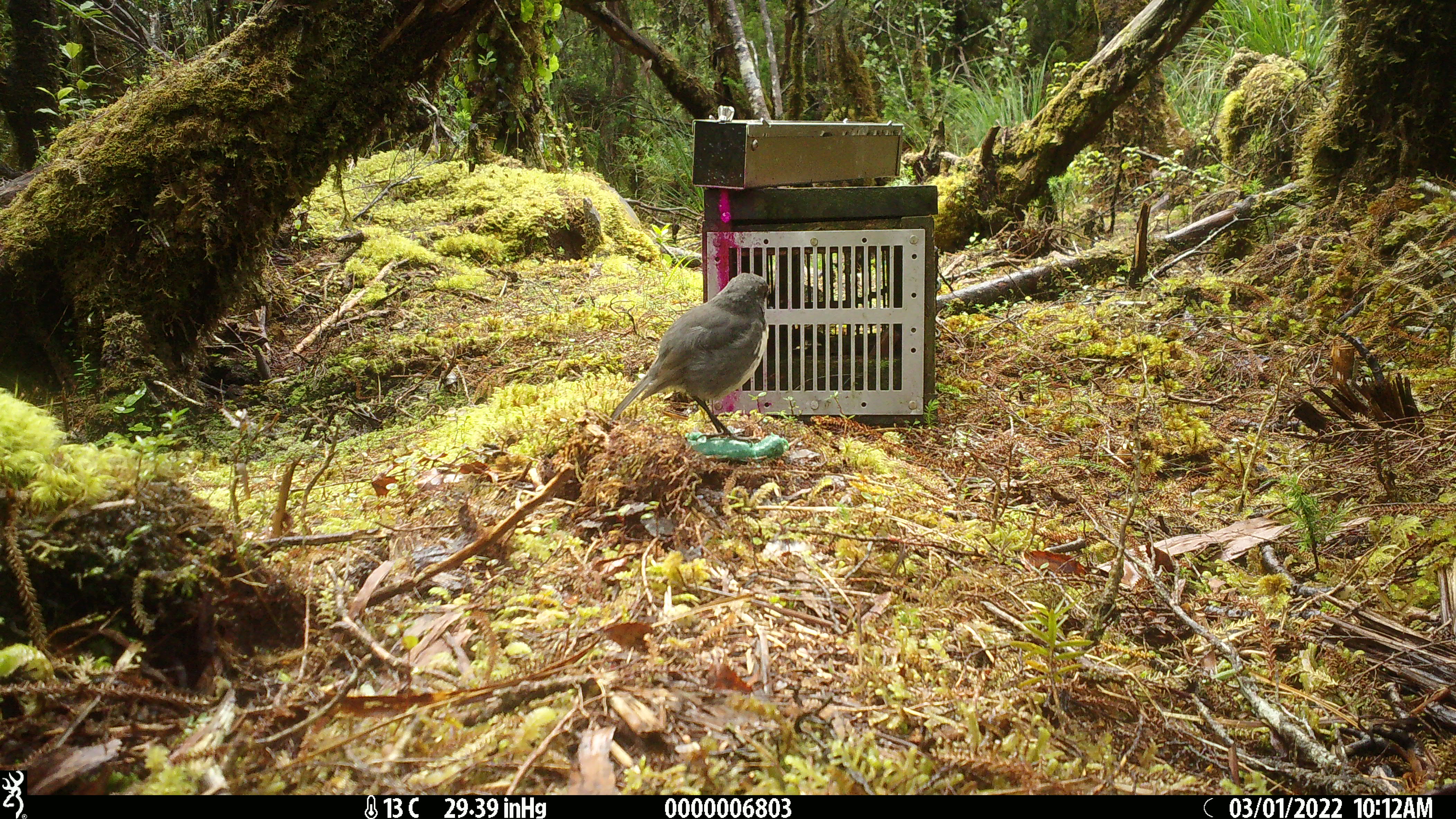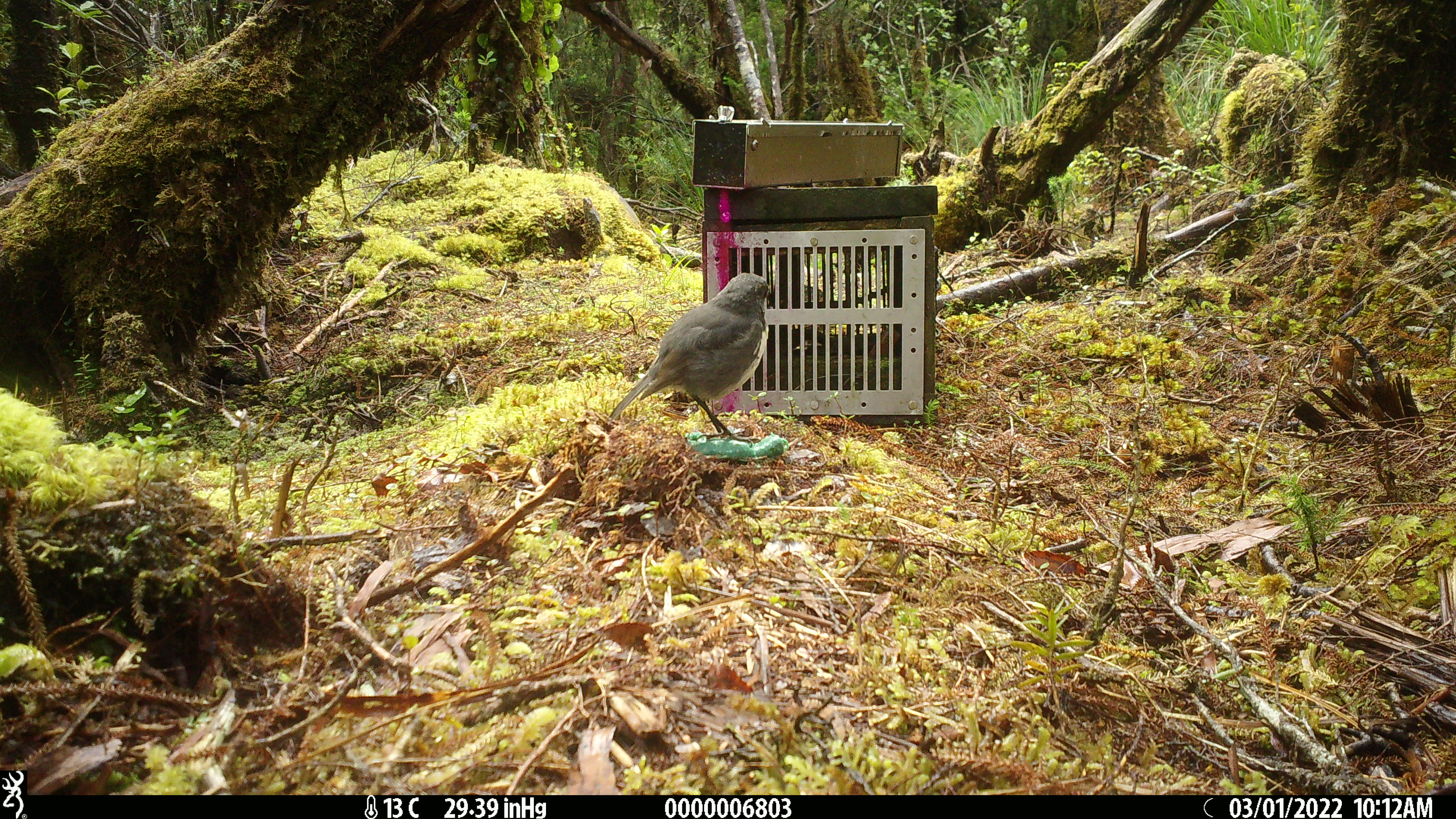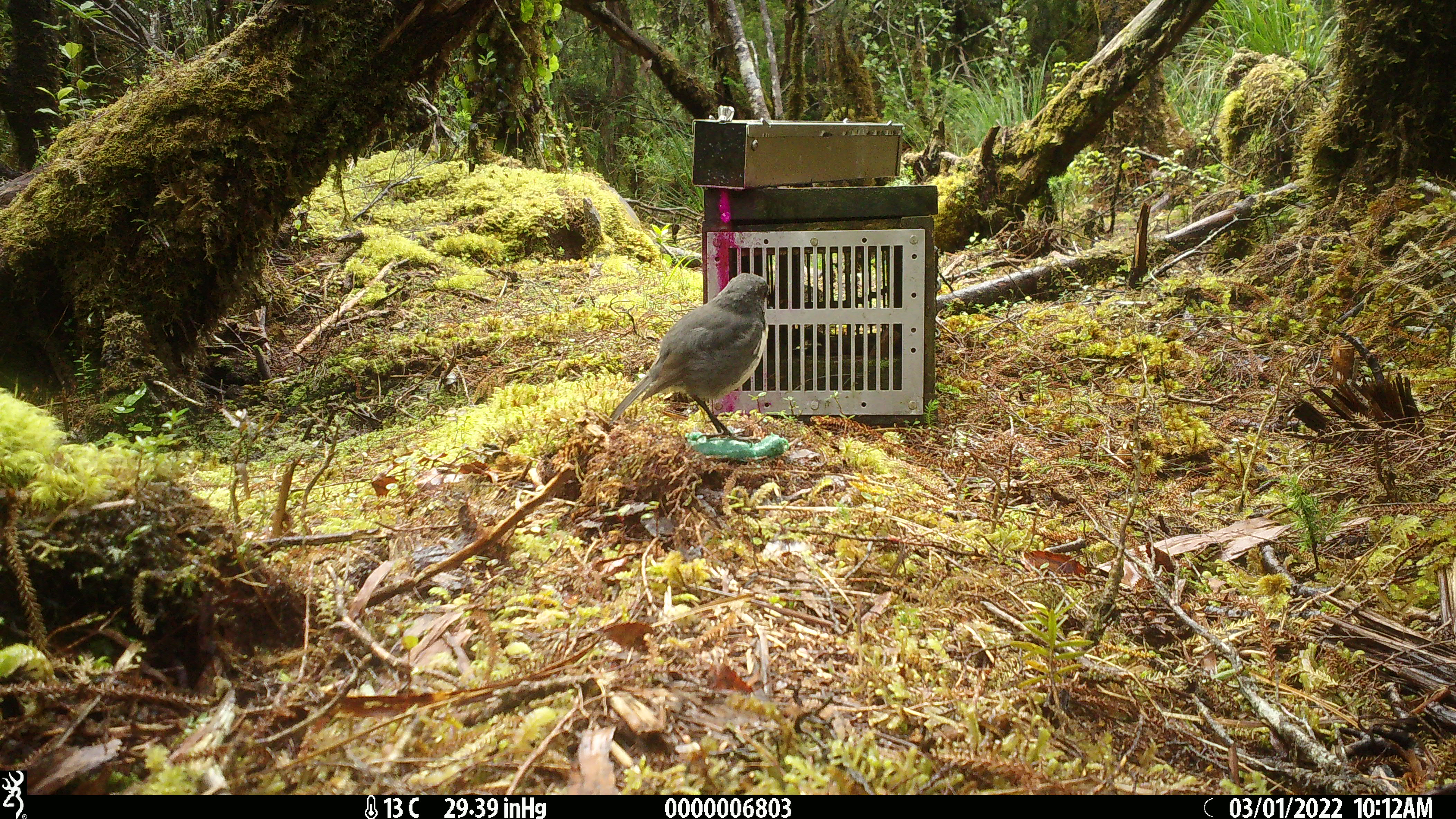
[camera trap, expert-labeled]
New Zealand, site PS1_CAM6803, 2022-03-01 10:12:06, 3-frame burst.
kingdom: Animalia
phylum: Chordata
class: Aves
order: Passeriformes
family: Petroicidae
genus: Petroica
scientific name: Petroica australis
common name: new zealand robin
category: robin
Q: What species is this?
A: Robin (new zealand robin) (Petroica australis).